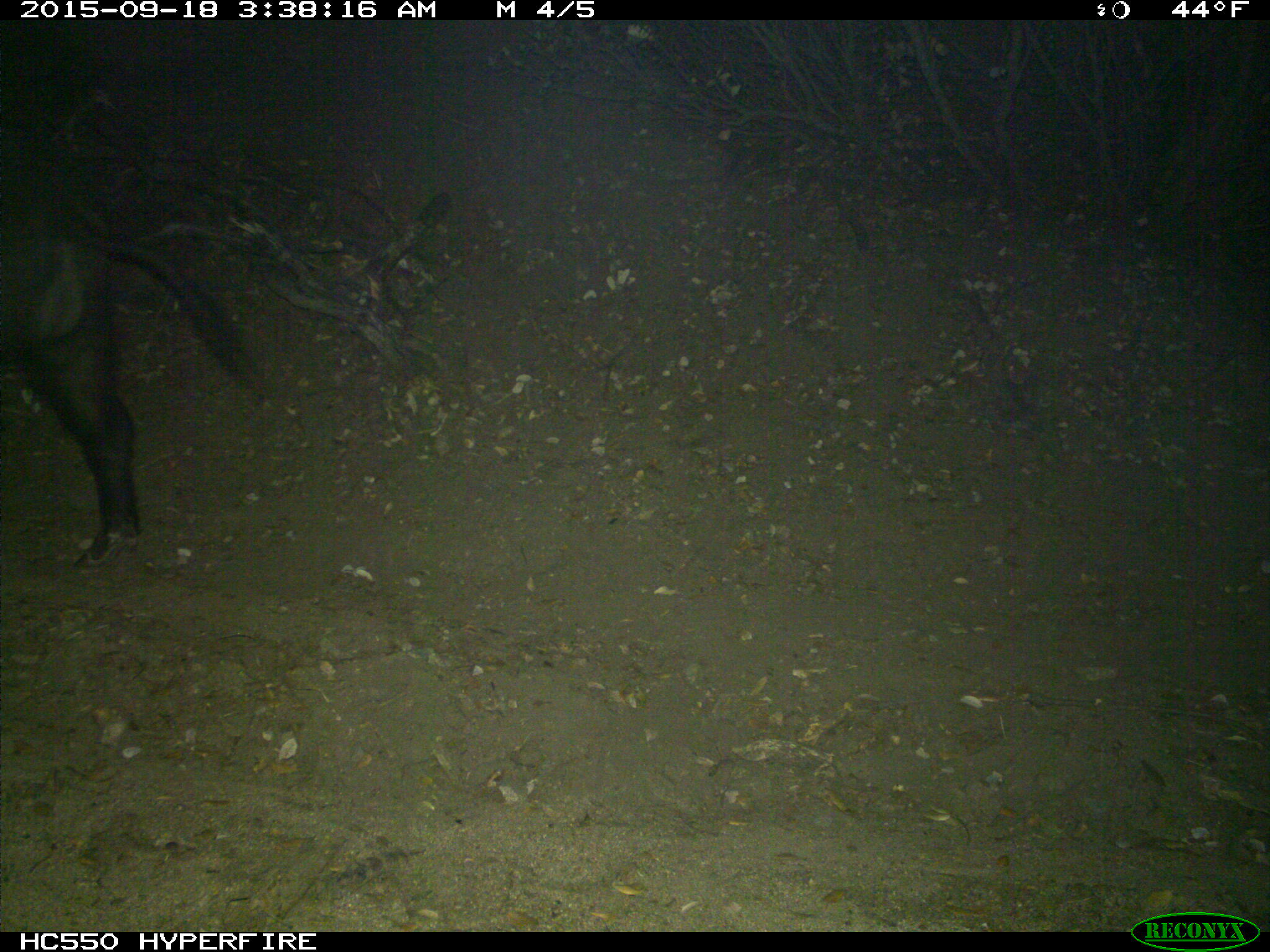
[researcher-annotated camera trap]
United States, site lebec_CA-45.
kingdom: Animalia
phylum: Chordata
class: Mammalia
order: Artiodactyla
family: Suidae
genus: Sus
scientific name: Sus scrofa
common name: wild boar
Sus scrofa (wild boar).